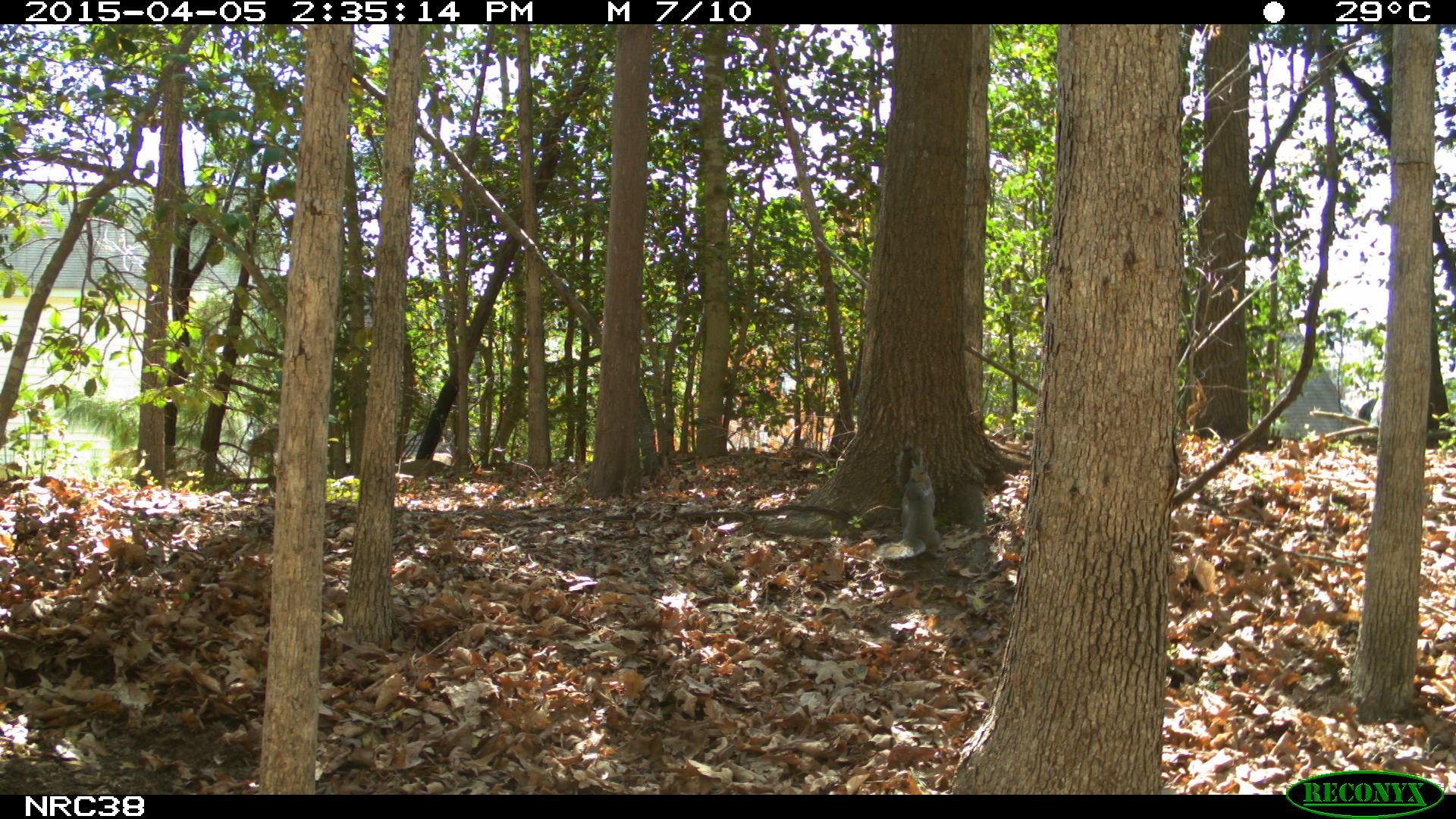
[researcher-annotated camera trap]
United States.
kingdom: Animalia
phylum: Chordata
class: Mammalia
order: Rodentia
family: Sciuridae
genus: Sciurus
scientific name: Sciurus carolinensis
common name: eastern gray squirrel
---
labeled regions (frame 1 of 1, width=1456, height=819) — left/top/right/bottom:
Eastern Gray Squirrel: 867/442/953/571